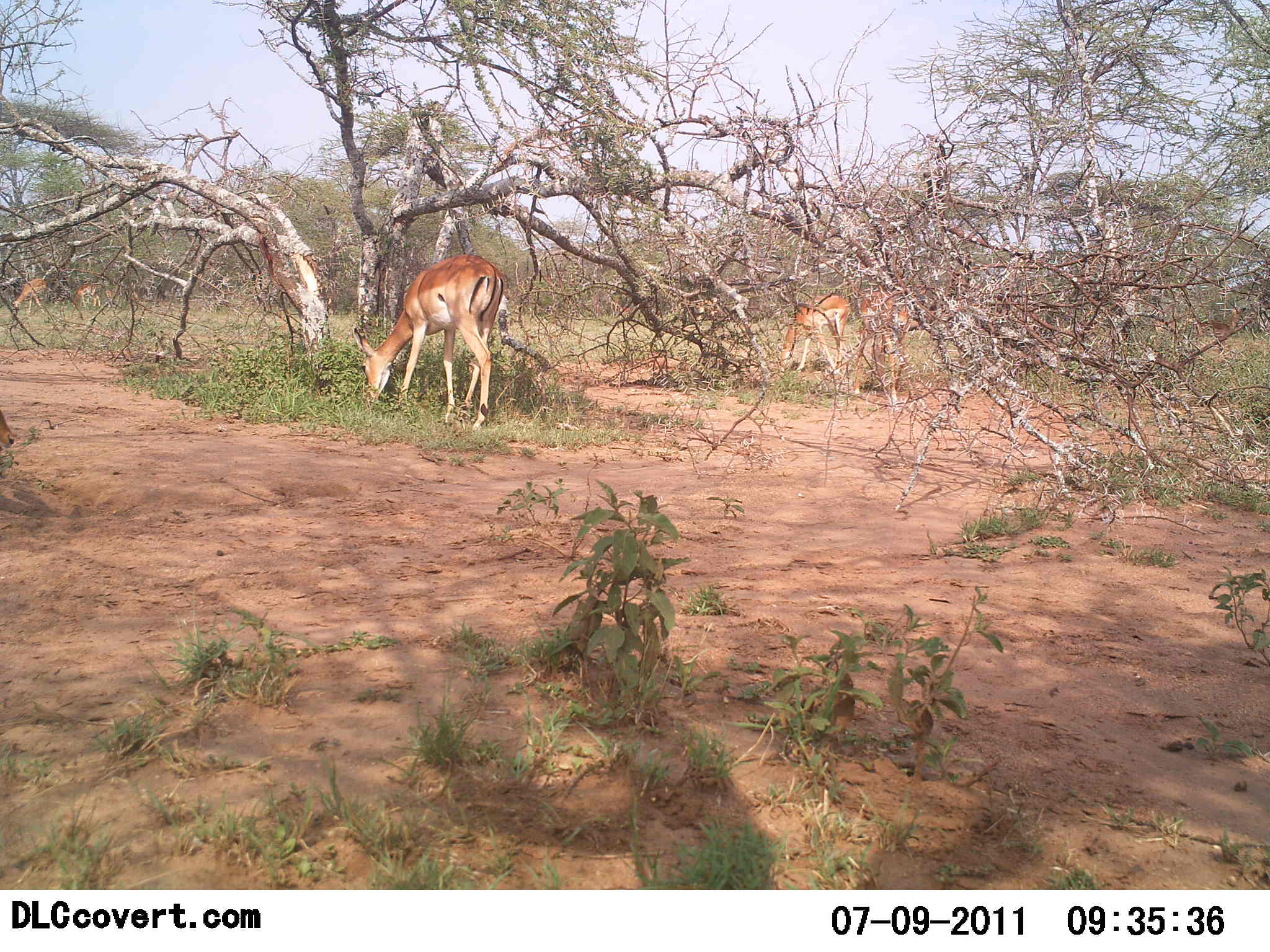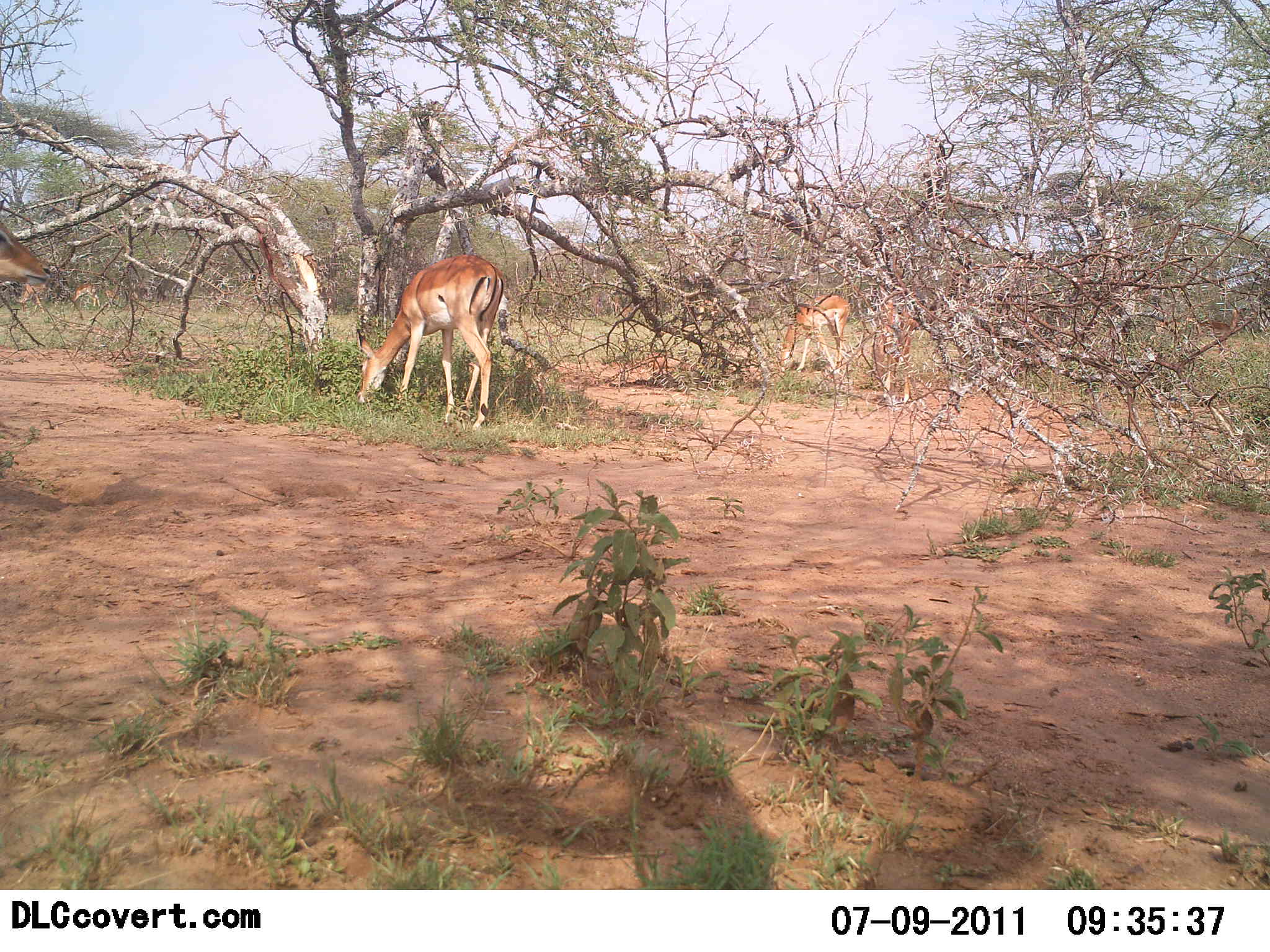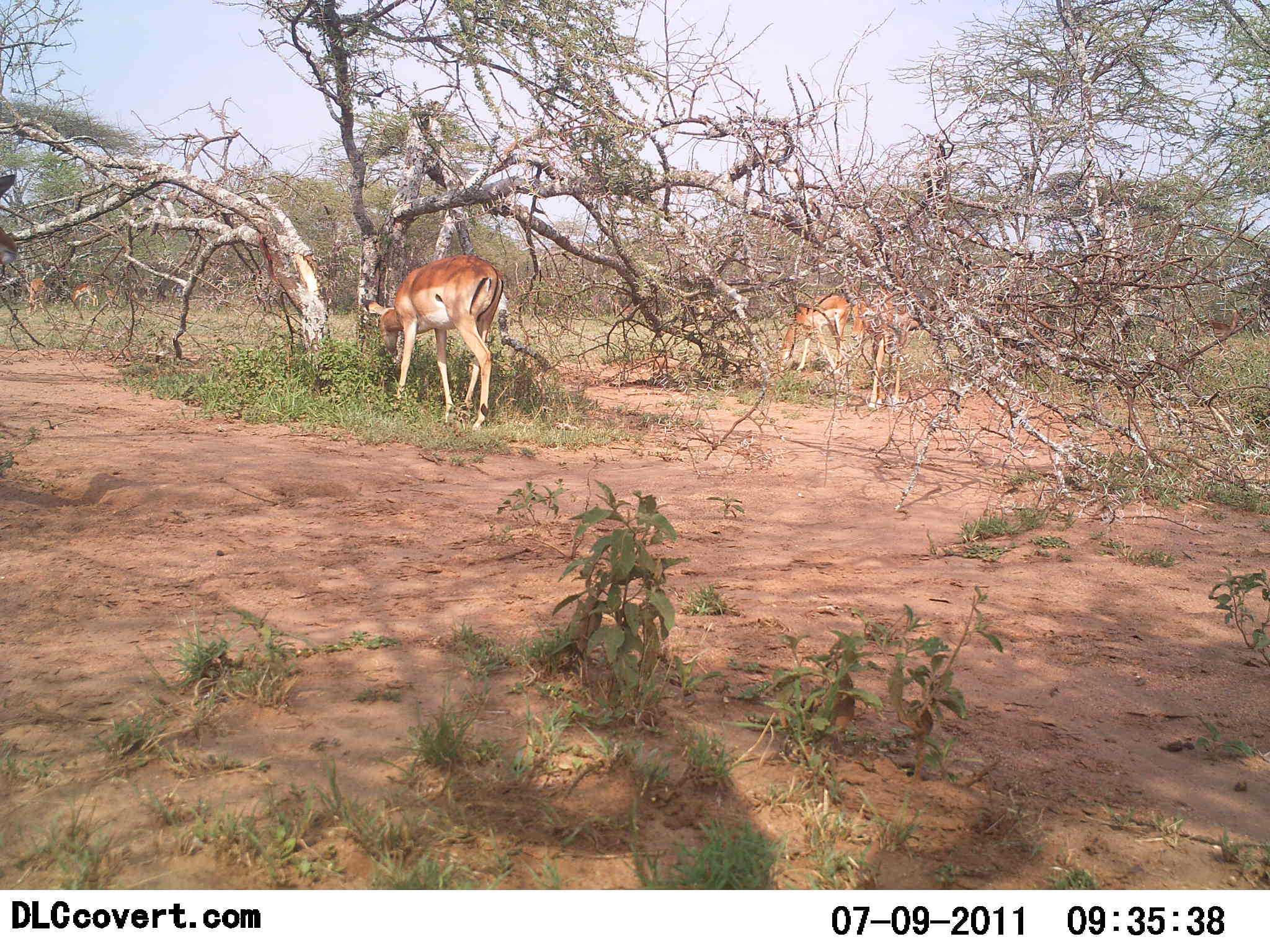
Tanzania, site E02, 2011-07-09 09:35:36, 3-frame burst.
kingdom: Animalia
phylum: Chordata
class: Mammalia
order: Artiodactyla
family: Bovidae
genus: Nanger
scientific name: Nanger granti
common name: grant's gazelle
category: gazellegrants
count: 6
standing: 25%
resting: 0%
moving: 25%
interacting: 0%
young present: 0%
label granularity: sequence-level